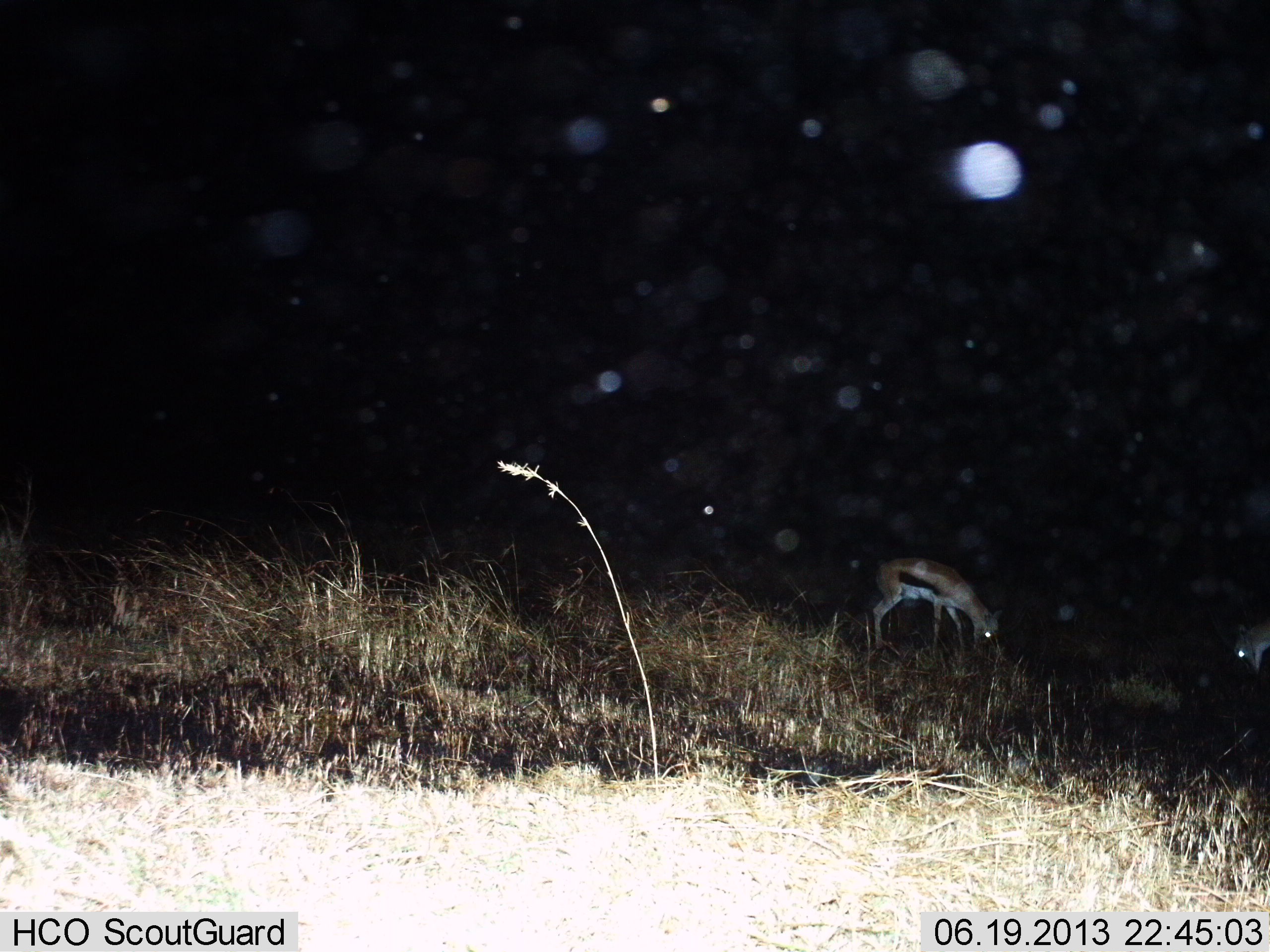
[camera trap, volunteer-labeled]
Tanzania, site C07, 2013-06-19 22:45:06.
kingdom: Animalia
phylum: Chordata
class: Mammalia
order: Artiodactyla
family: Bovidae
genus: Eudorcas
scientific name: Eudorcas thomsonii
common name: thomson's gazelle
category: gazellethomsons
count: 2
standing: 30%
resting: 0%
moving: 0%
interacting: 0%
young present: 0%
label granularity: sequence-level